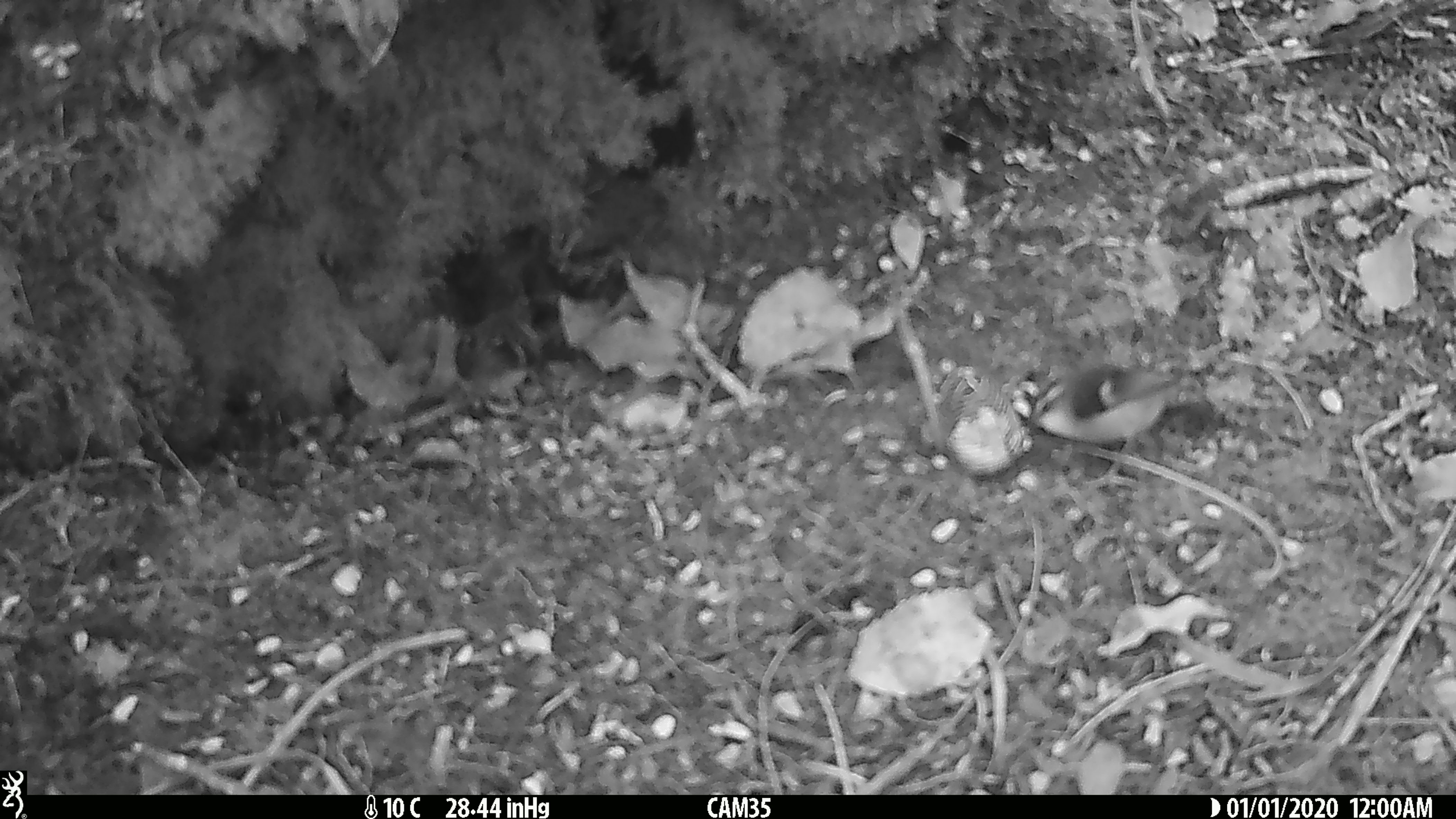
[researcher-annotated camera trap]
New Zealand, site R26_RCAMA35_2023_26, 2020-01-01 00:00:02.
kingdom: Animalia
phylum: Chordata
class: Aves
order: Passeriformes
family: Acanthisittidae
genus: Acanthisitta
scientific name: Acanthisitta chloris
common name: rifleman